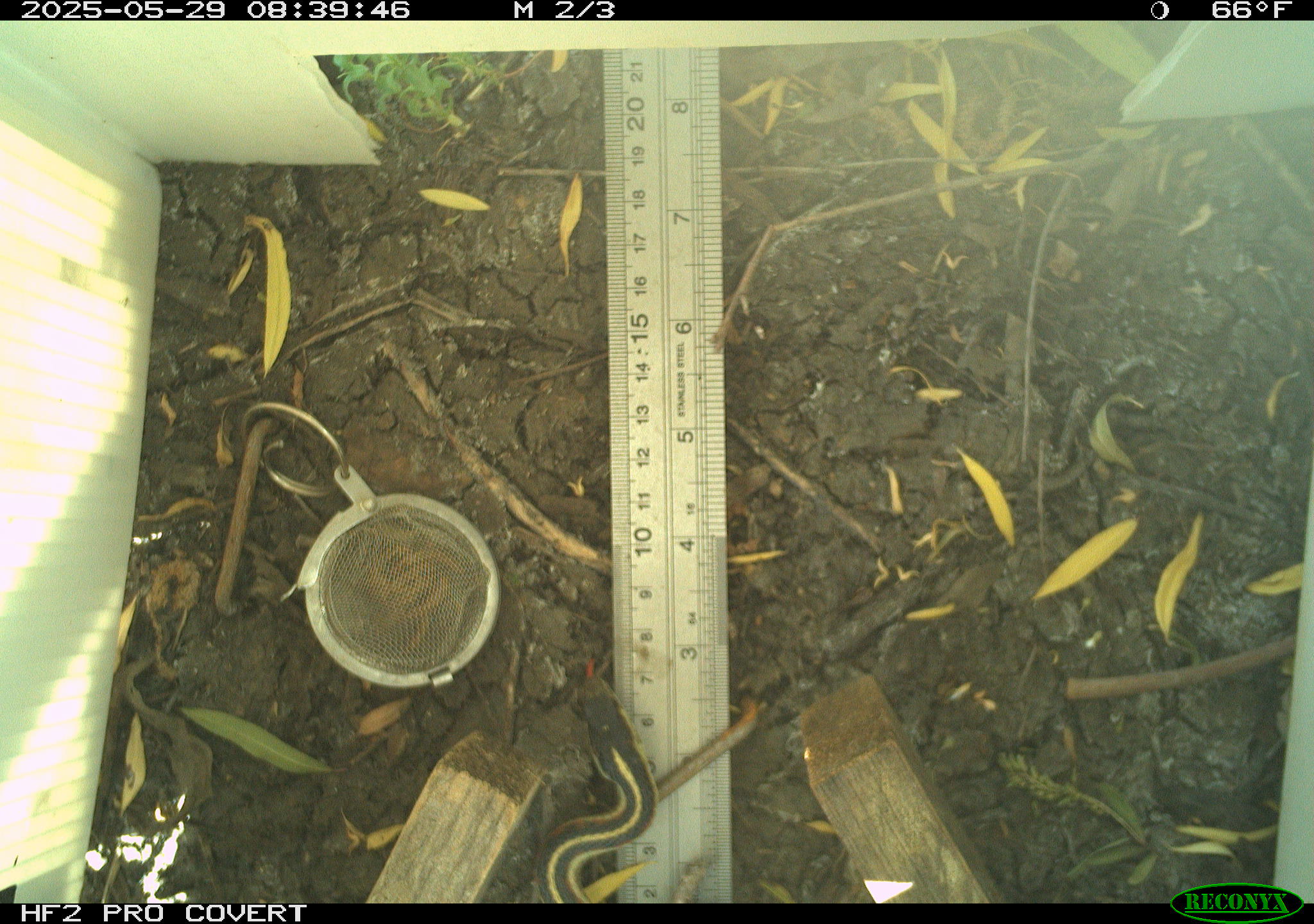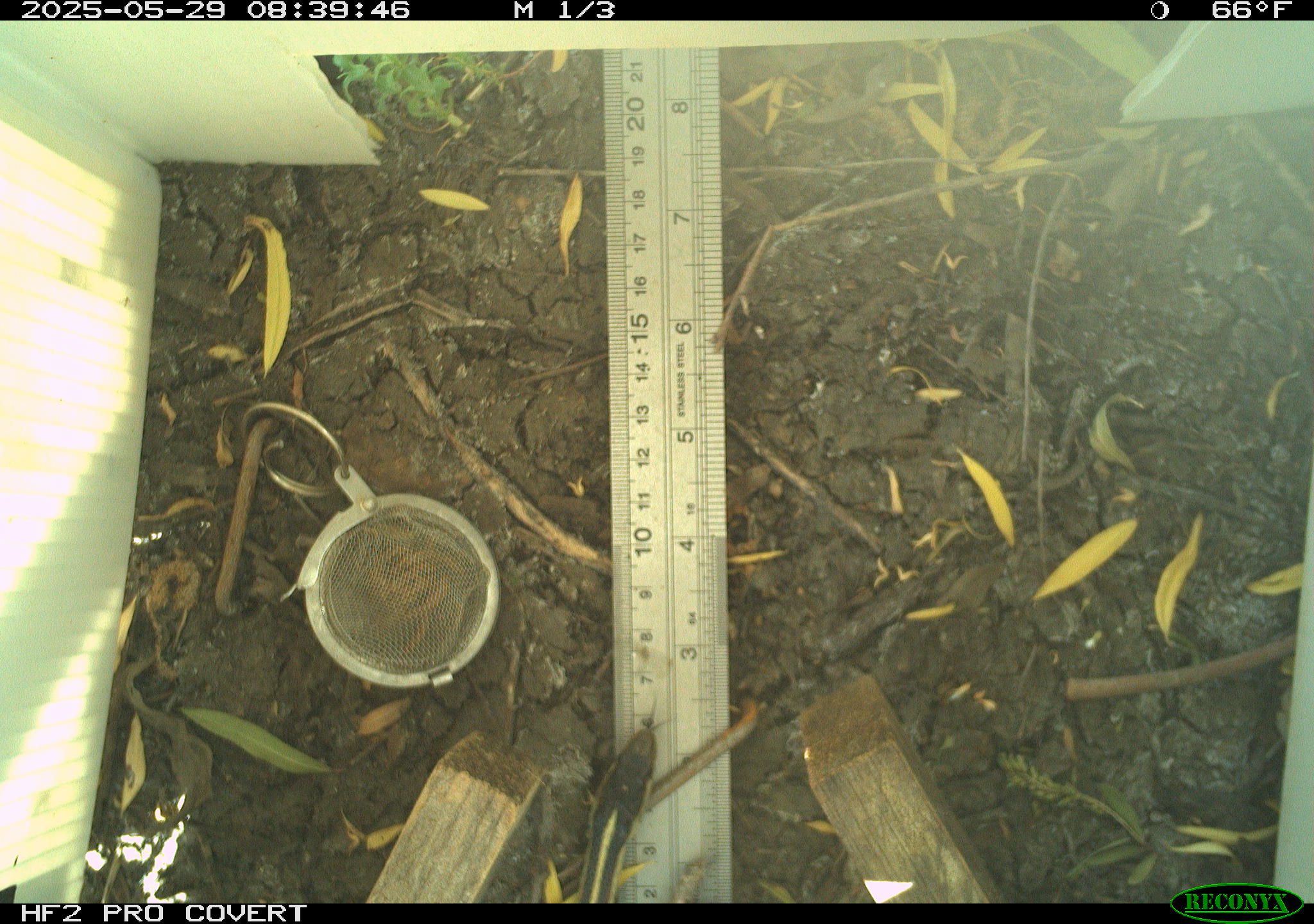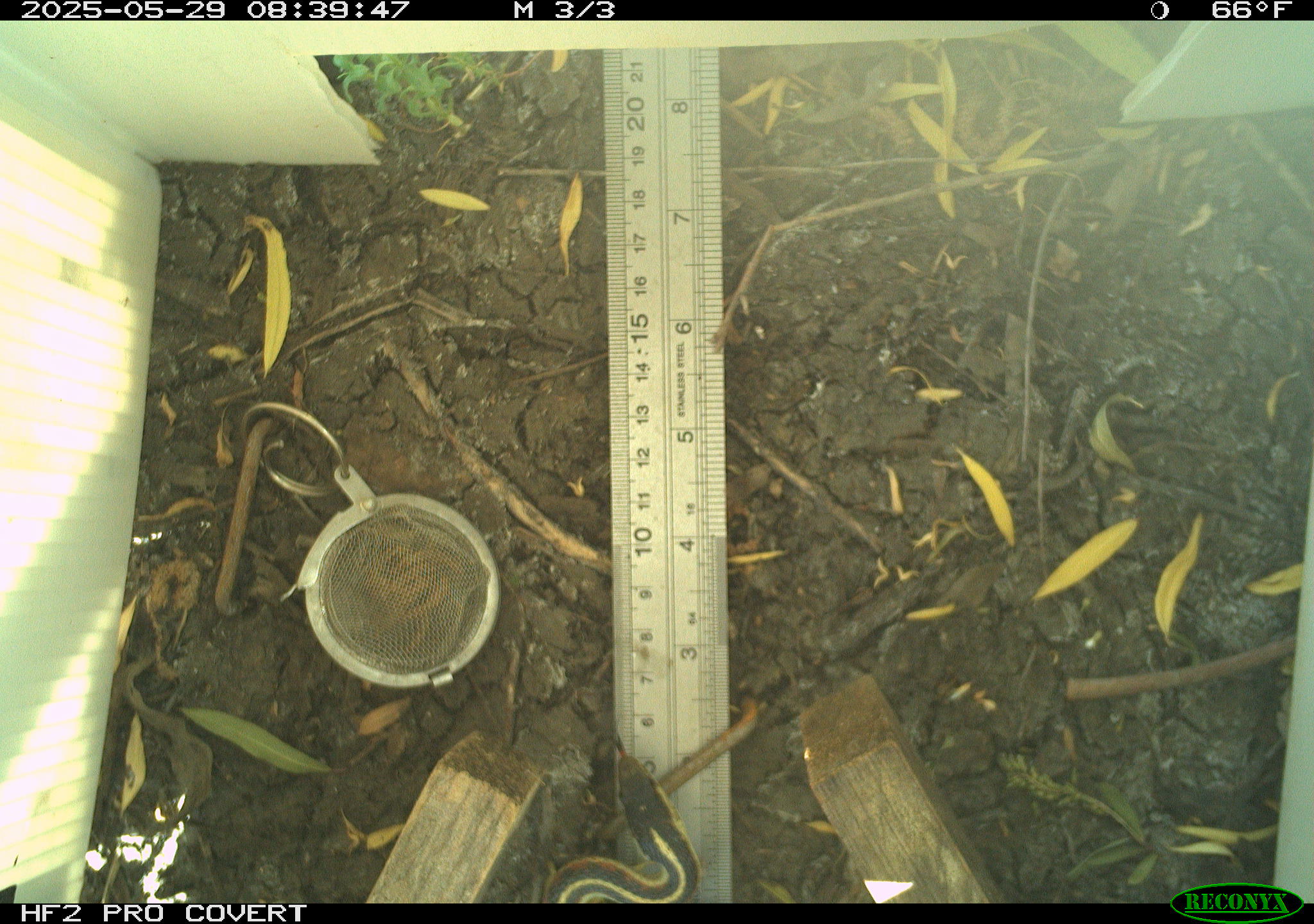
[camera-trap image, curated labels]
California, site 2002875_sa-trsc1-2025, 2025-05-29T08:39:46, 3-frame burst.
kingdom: Animalia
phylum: Chordata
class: Reptilia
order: Squamata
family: Colubridae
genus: Thamnophis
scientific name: Thamnophis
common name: american gartersnakes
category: thamnophis species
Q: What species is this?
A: Thamnophis species (american gartersnakes) (Thamnophis).